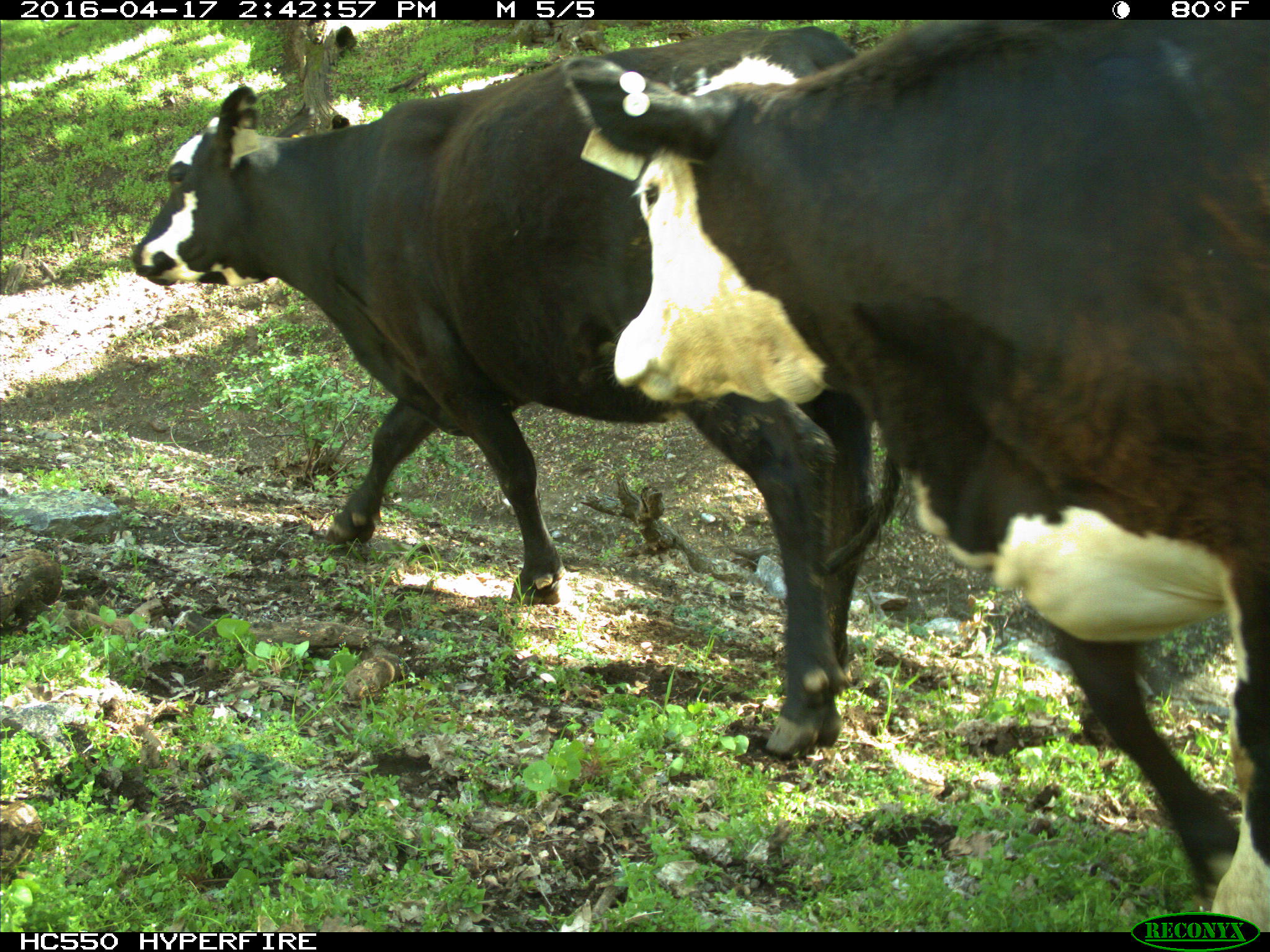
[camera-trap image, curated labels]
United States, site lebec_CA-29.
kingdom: Animalia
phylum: Chordata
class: Mammalia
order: Artiodactyla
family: Bovidae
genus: Bos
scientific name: Bos taurus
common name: domestic cow